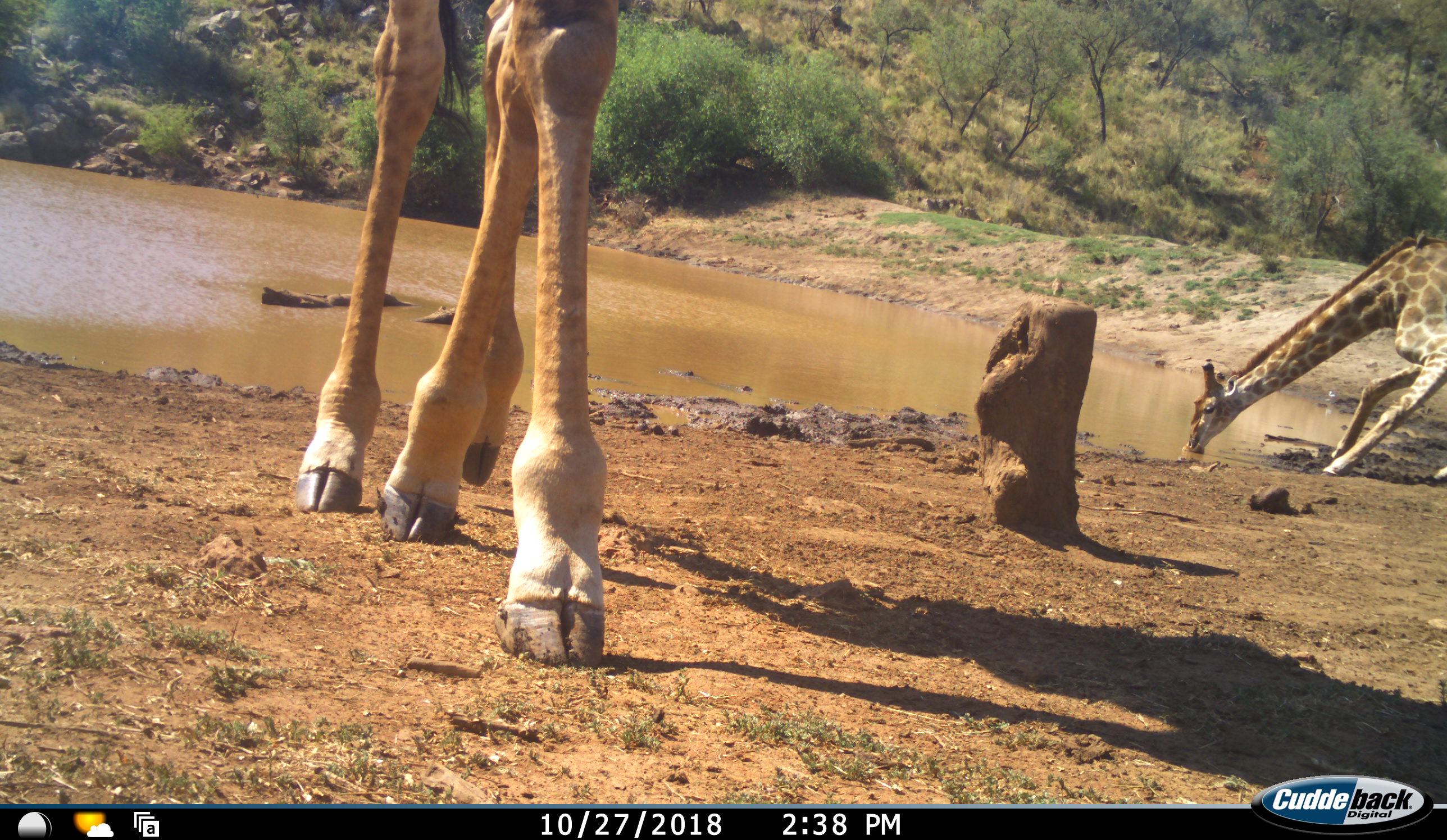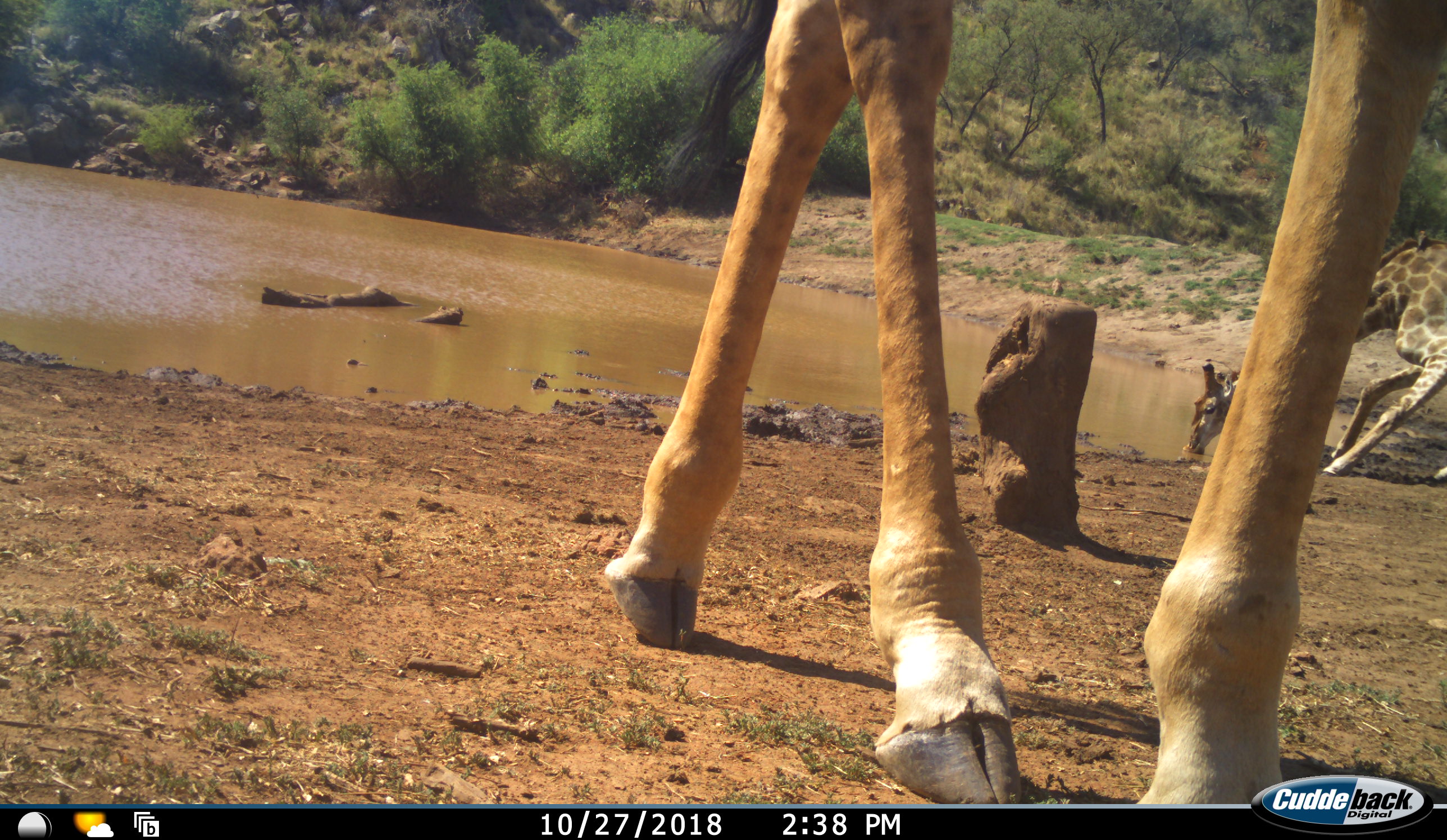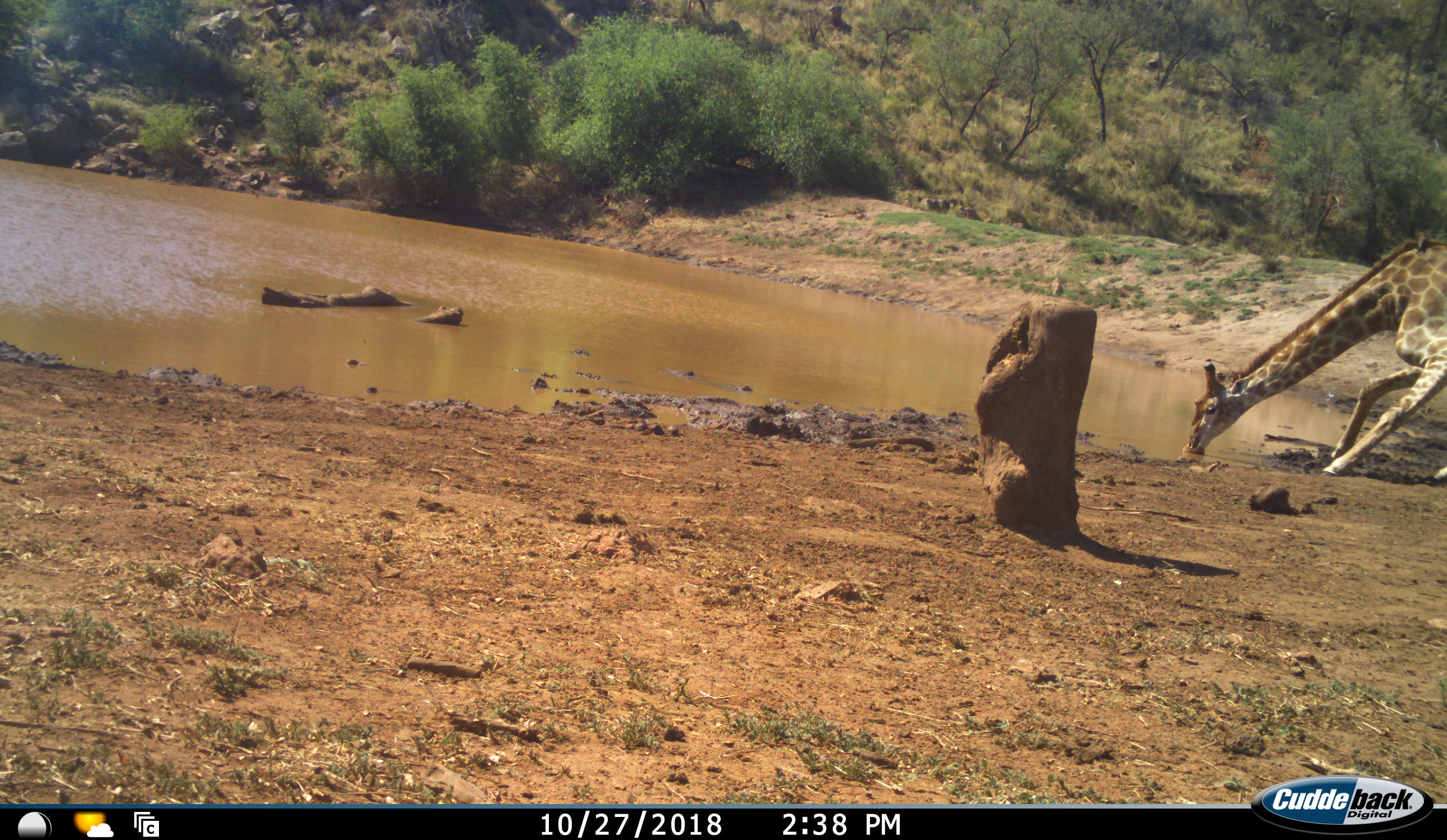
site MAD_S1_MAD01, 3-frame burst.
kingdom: Animalia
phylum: Chordata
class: Mammalia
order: Artiodactyla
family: Giraffidae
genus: Giraffa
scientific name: Giraffa camelopardalis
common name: giraffe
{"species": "giraffe (Giraffa camelopardalis)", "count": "2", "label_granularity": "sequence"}